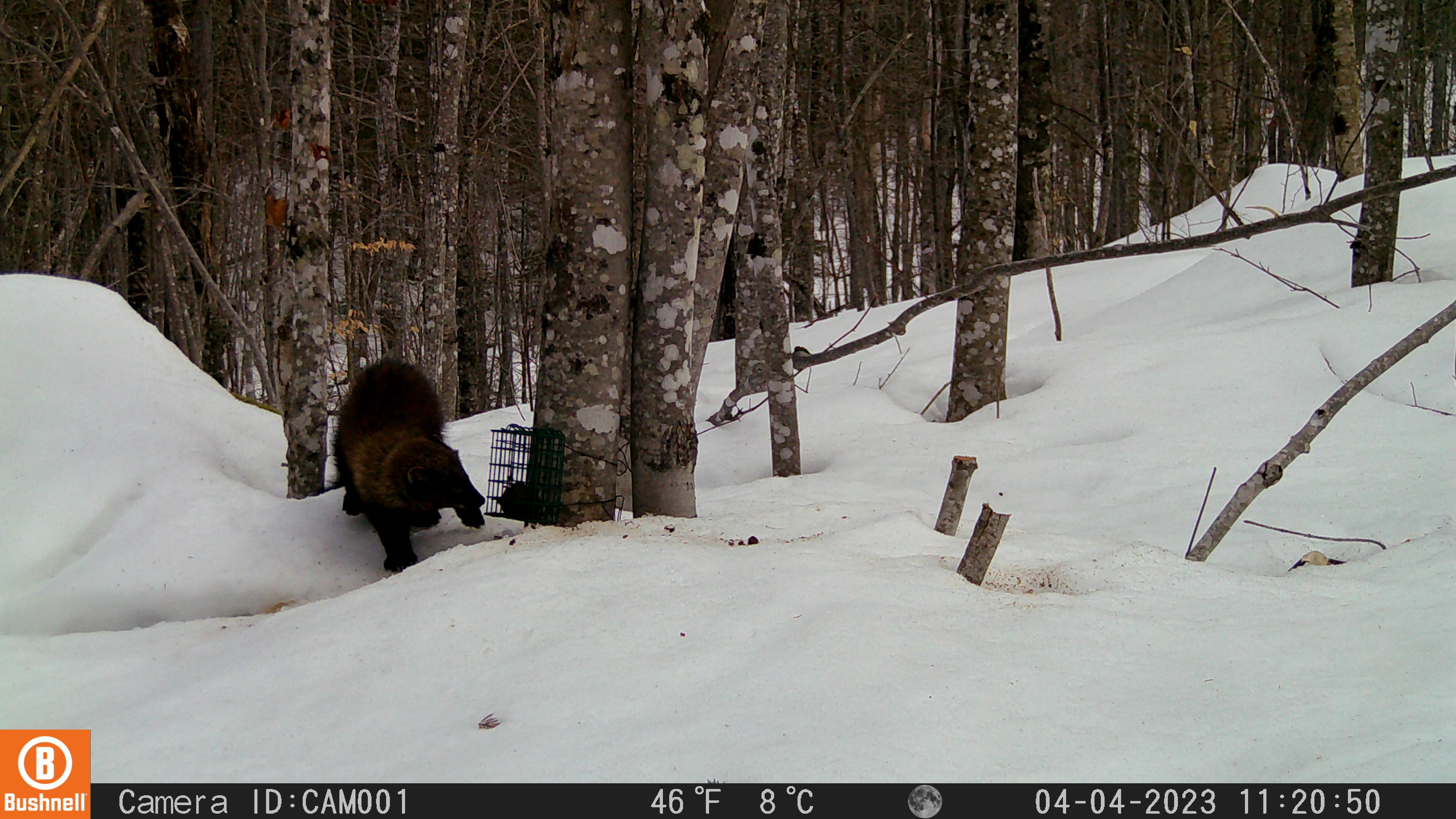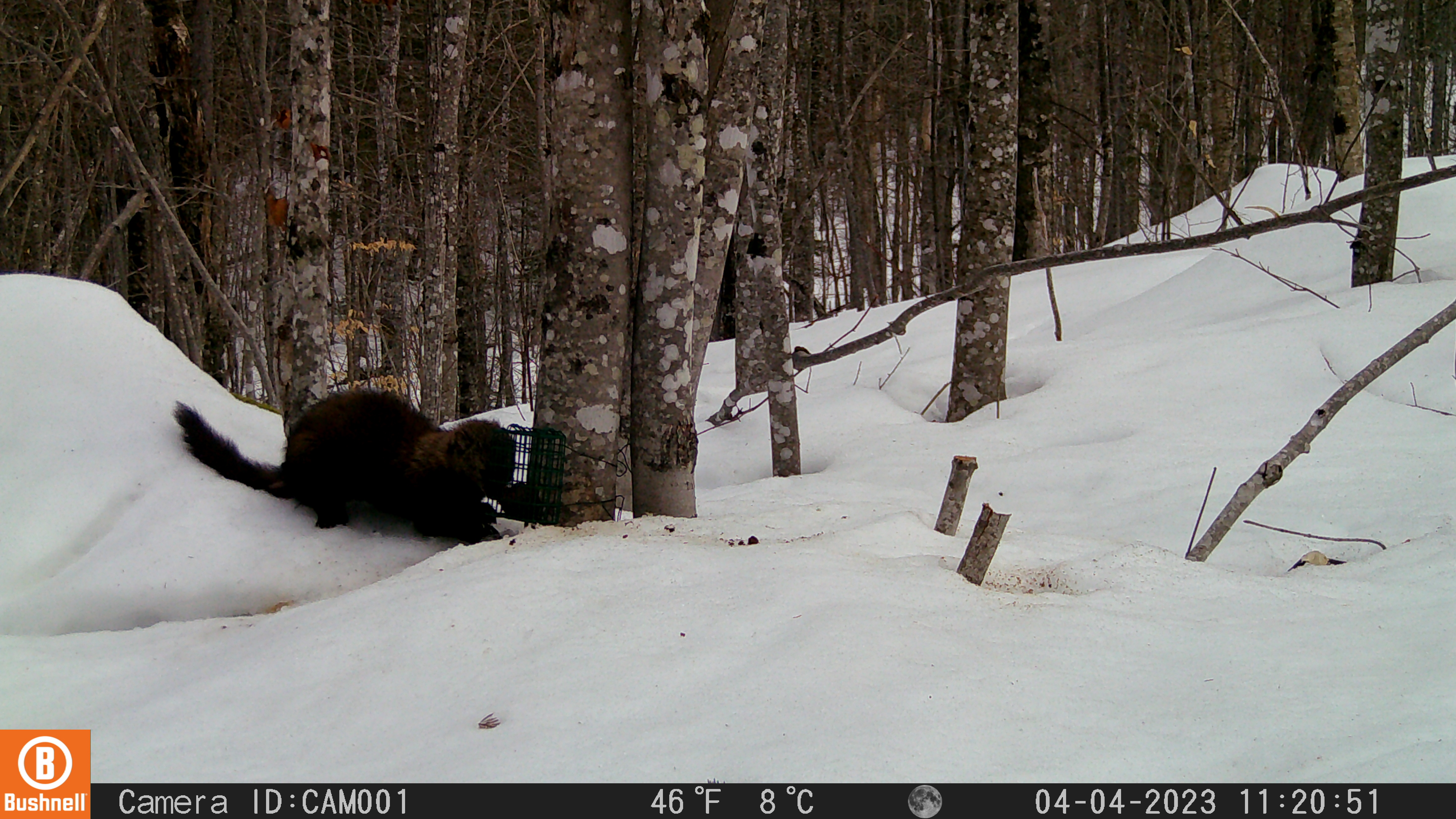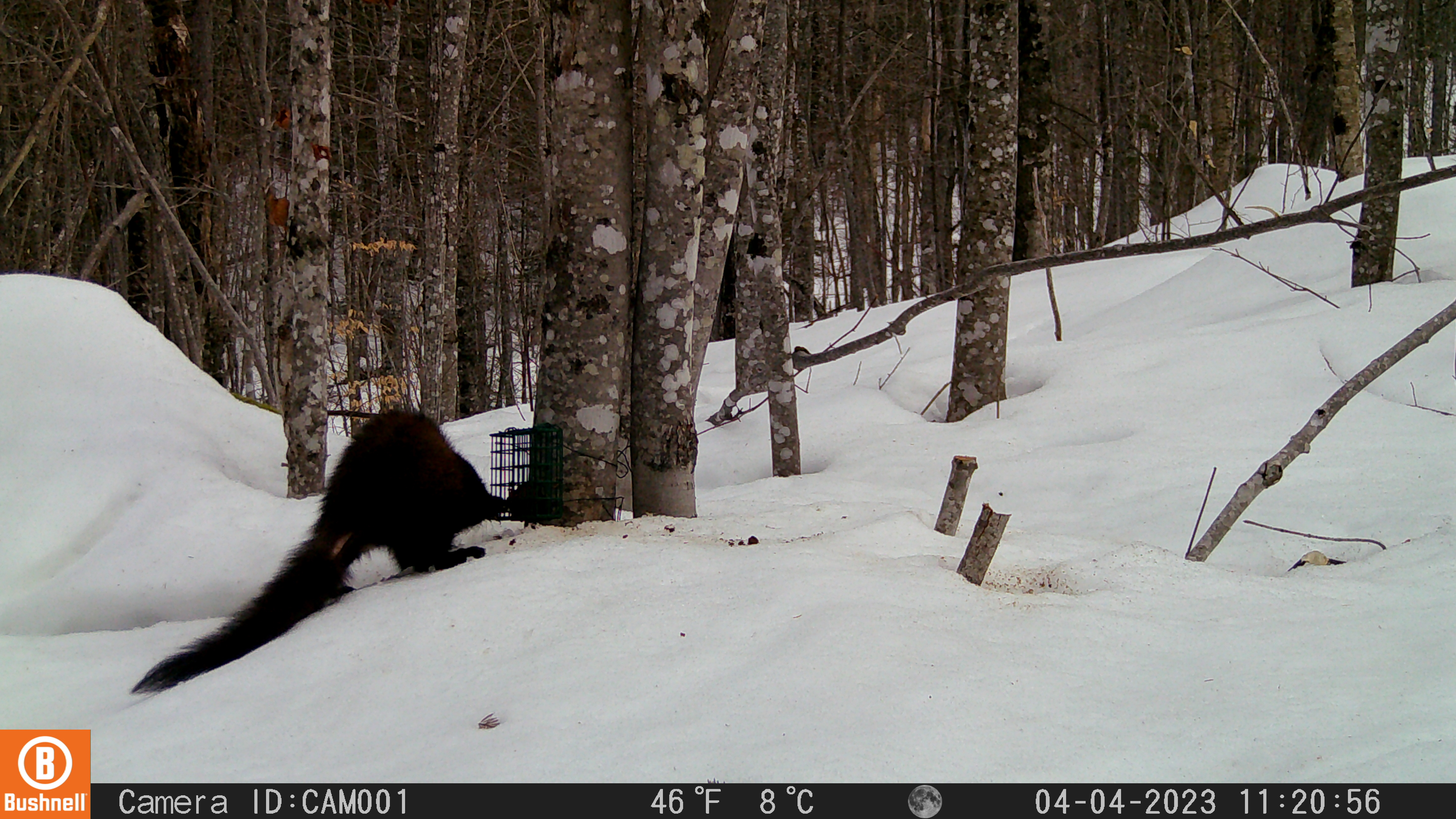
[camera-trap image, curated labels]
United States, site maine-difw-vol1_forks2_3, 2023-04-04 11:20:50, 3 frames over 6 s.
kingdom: Animalia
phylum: Chordata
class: Mammalia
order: Carnivora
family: Mustelidae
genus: Pekania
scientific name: Pekania pennanti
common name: fisher